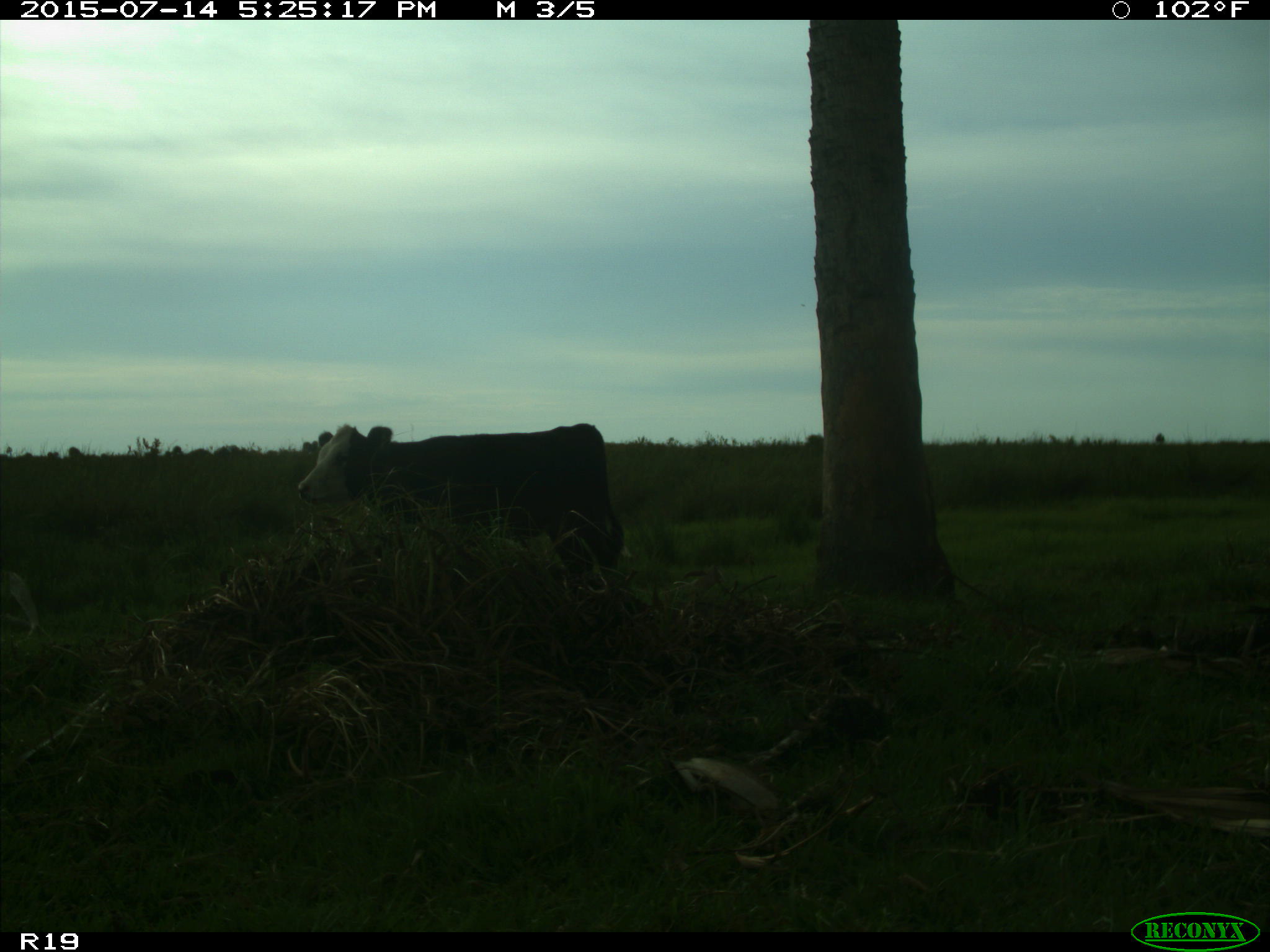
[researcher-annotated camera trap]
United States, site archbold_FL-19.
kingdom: Animalia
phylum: Chordata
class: Mammalia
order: Artiodactyla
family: Bovidae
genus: Bos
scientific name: Bos taurus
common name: domestic cow